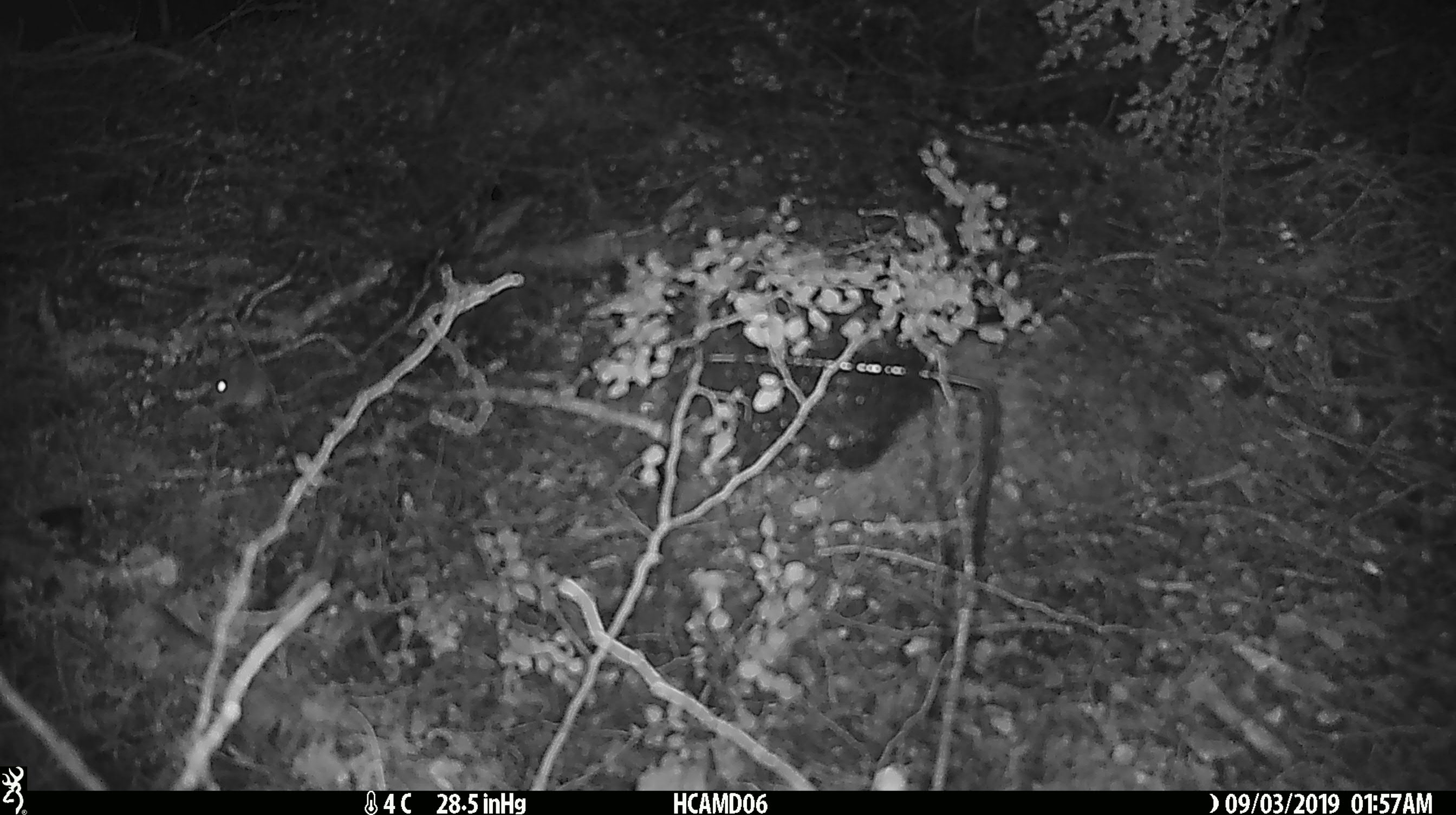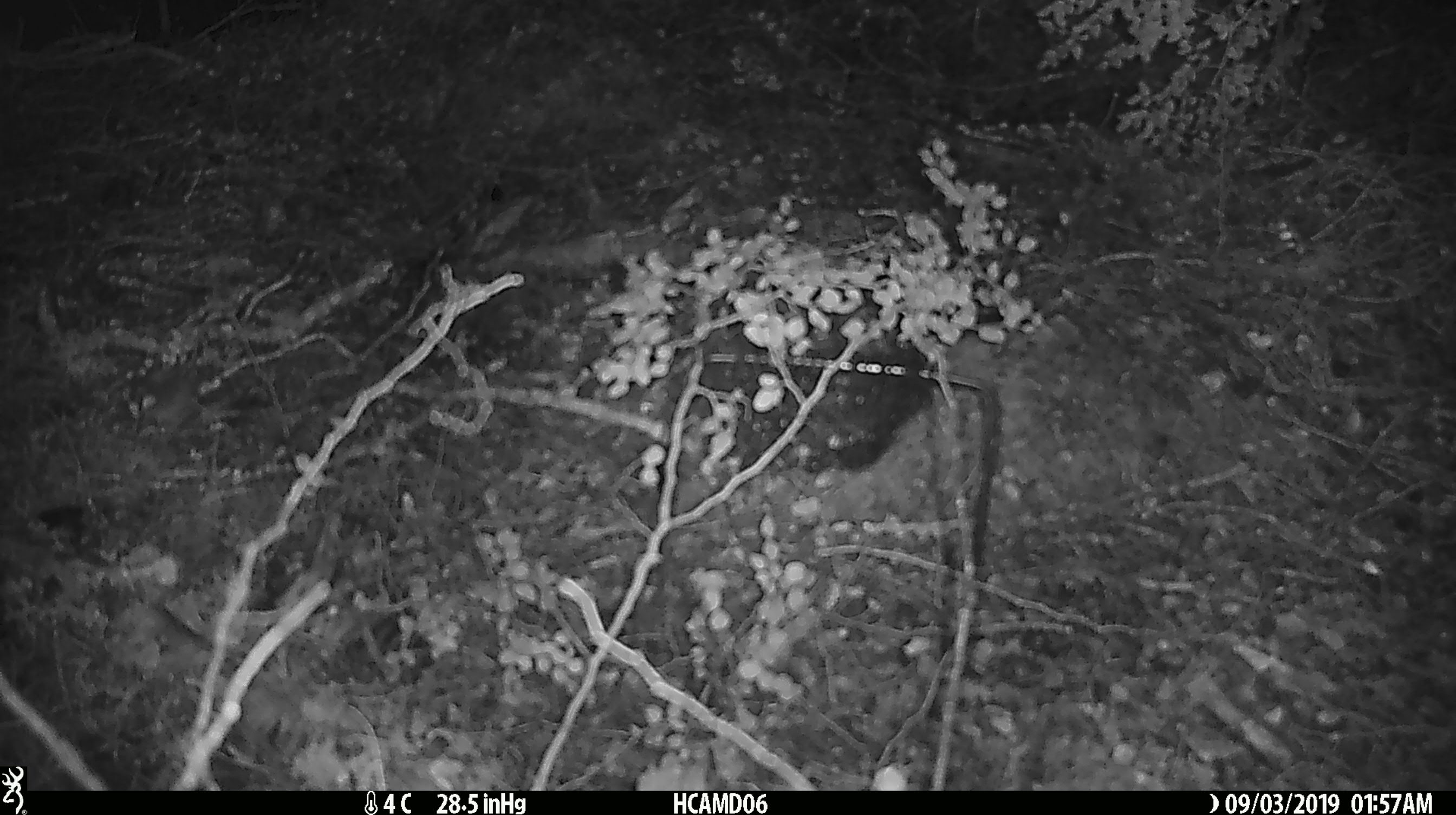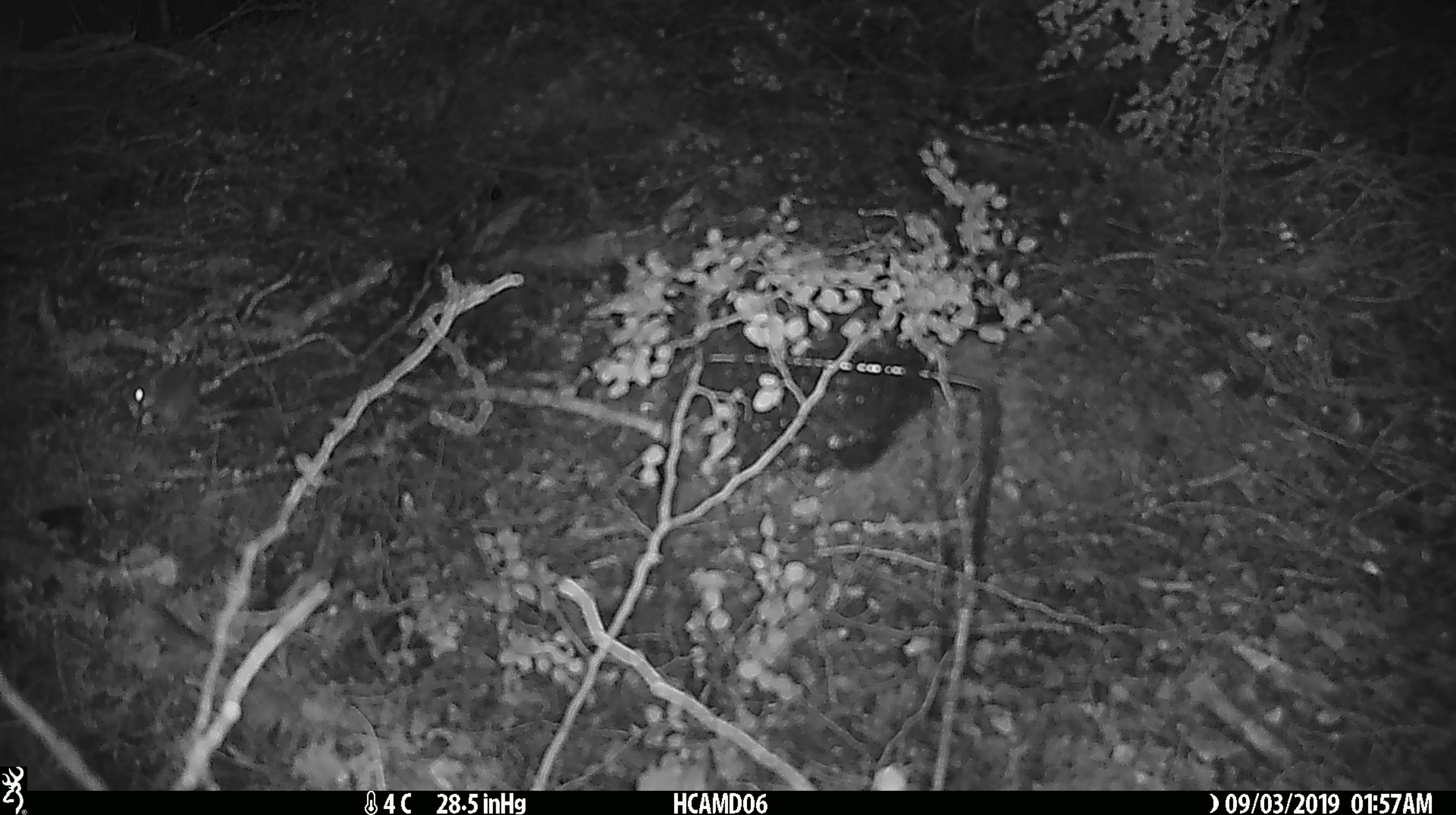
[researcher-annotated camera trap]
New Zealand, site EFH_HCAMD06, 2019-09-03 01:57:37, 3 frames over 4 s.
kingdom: Animalia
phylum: Chordata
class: Mammalia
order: Rodentia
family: Muridae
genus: Mus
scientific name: Mus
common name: mouse